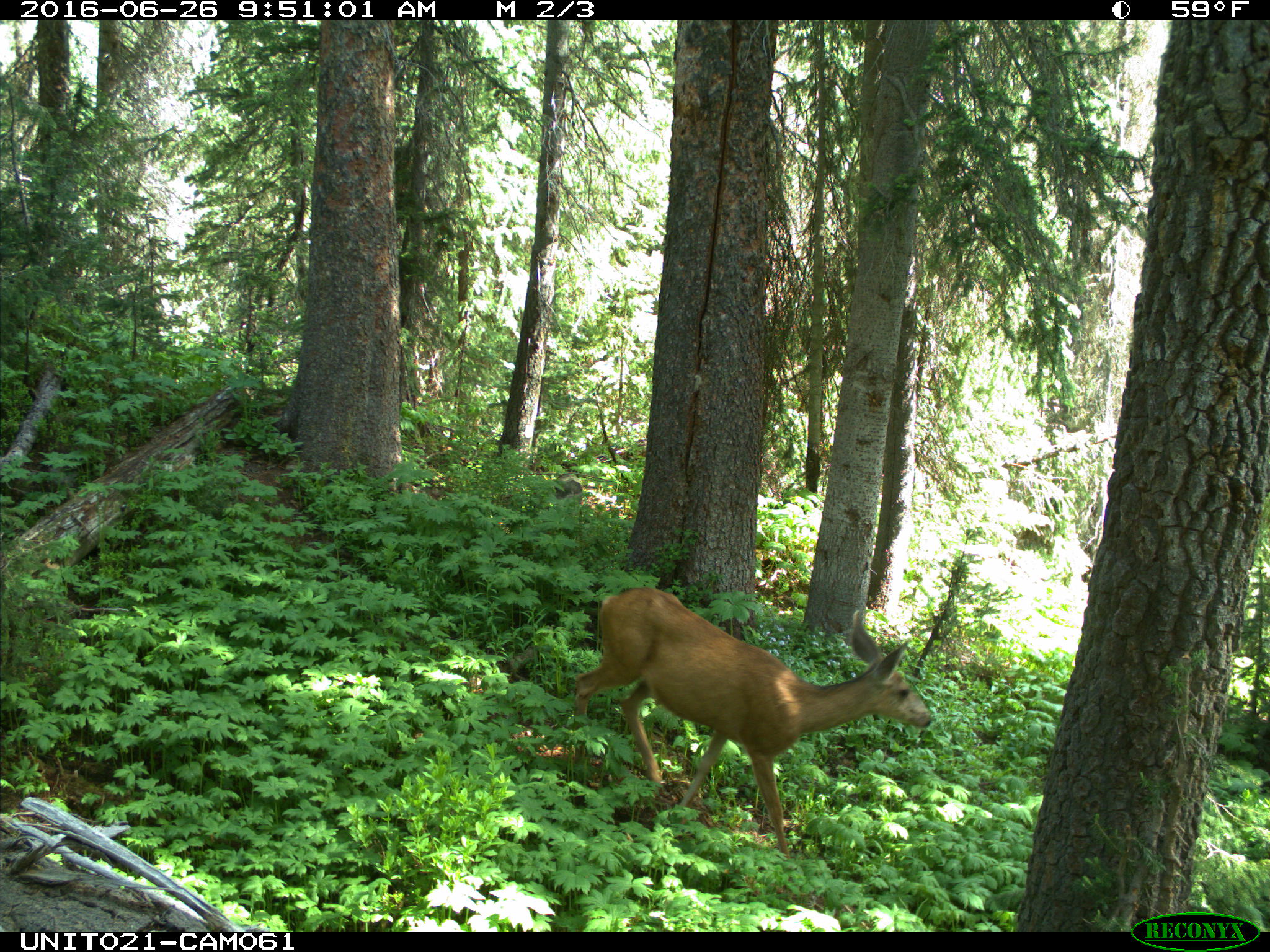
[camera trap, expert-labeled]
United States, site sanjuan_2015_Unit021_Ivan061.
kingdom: Animalia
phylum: Chordata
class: Mammalia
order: Artiodactyla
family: Cervidae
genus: Odocoileus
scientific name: Odocoileus hemionus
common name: mule deer